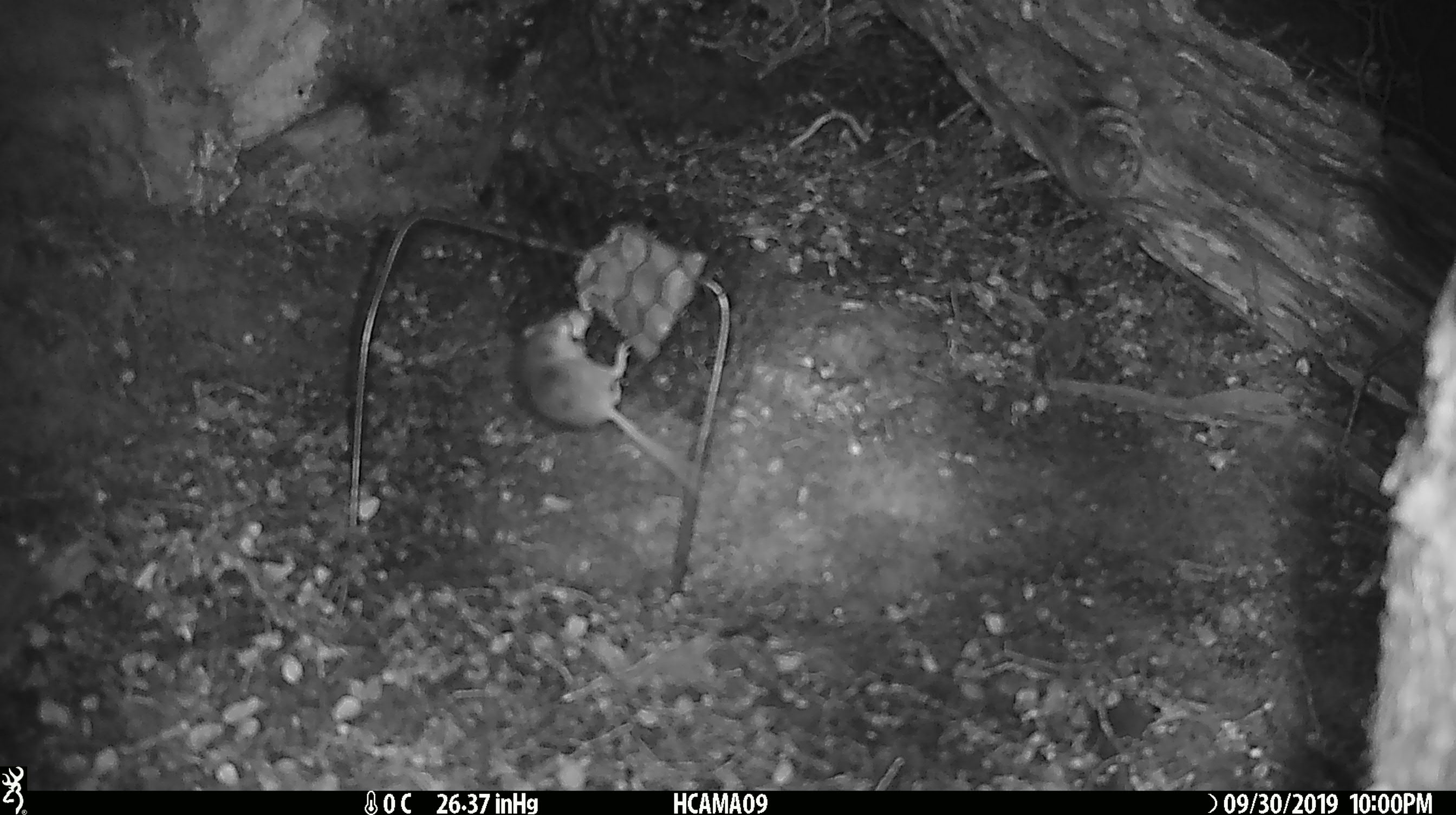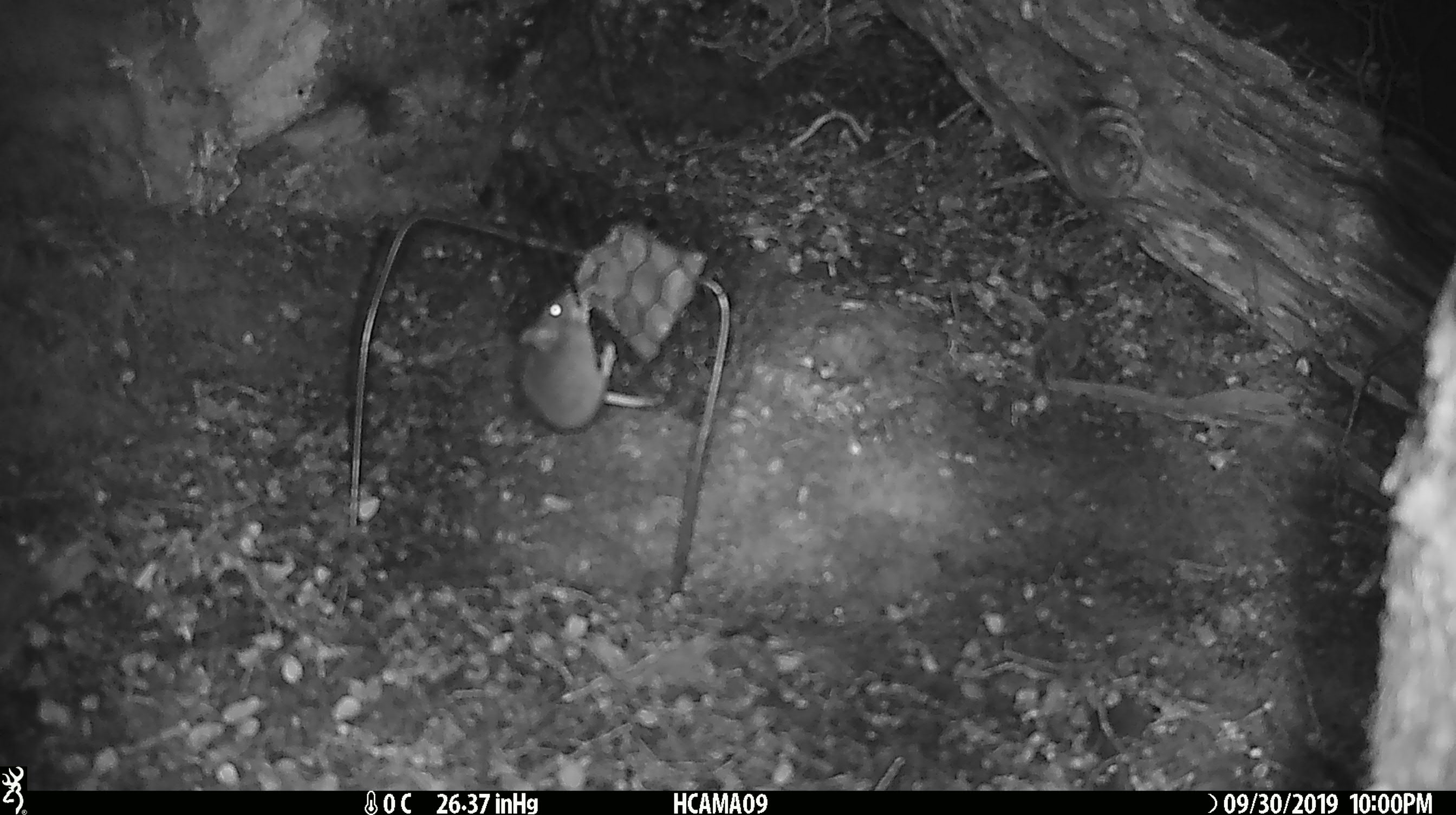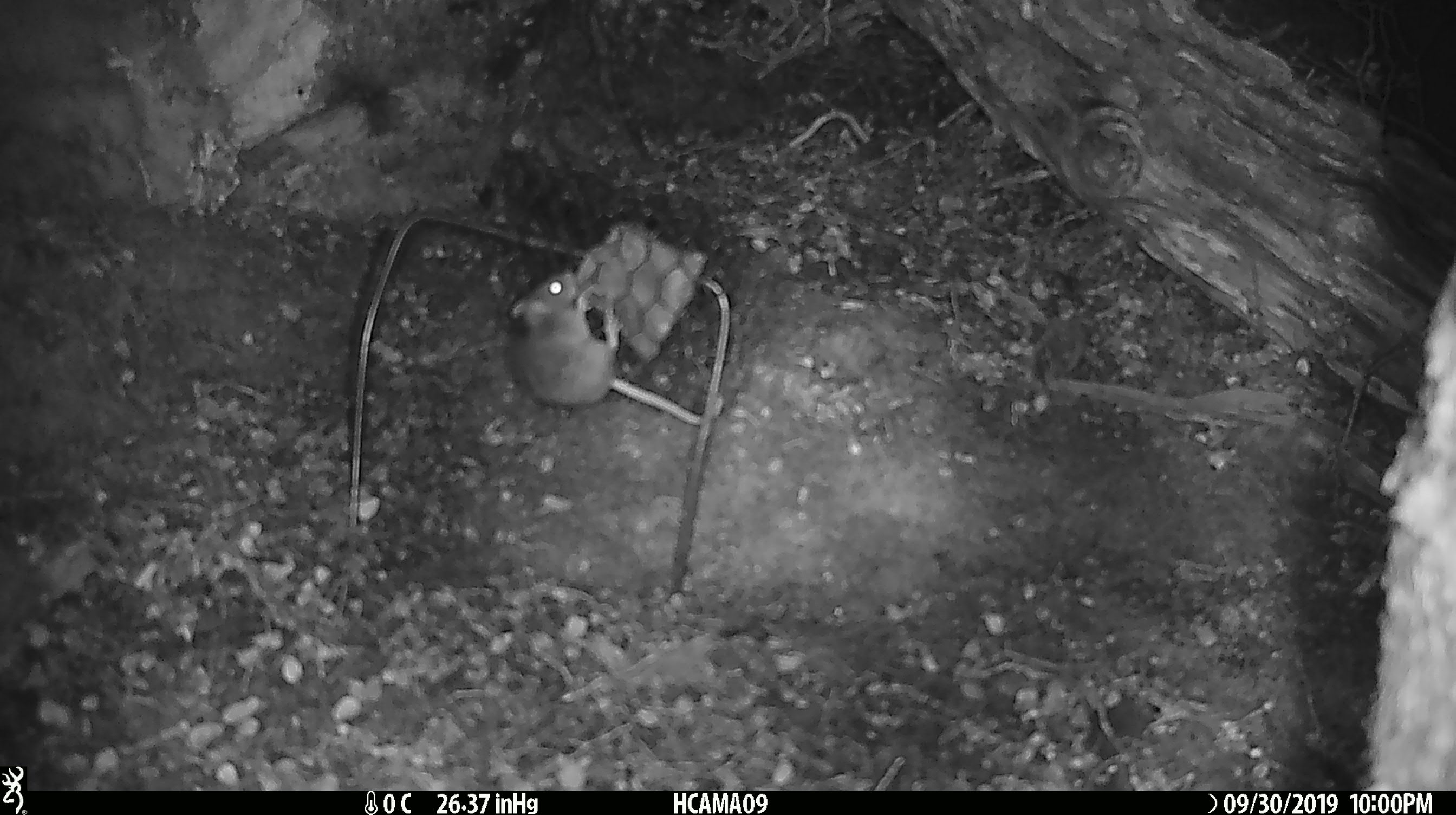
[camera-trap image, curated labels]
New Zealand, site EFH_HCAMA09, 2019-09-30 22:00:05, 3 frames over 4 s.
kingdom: Animalia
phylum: Chordata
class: Mammalia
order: Rodentia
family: Muridae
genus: Mus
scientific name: Mus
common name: mouse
Mouse (Mus).